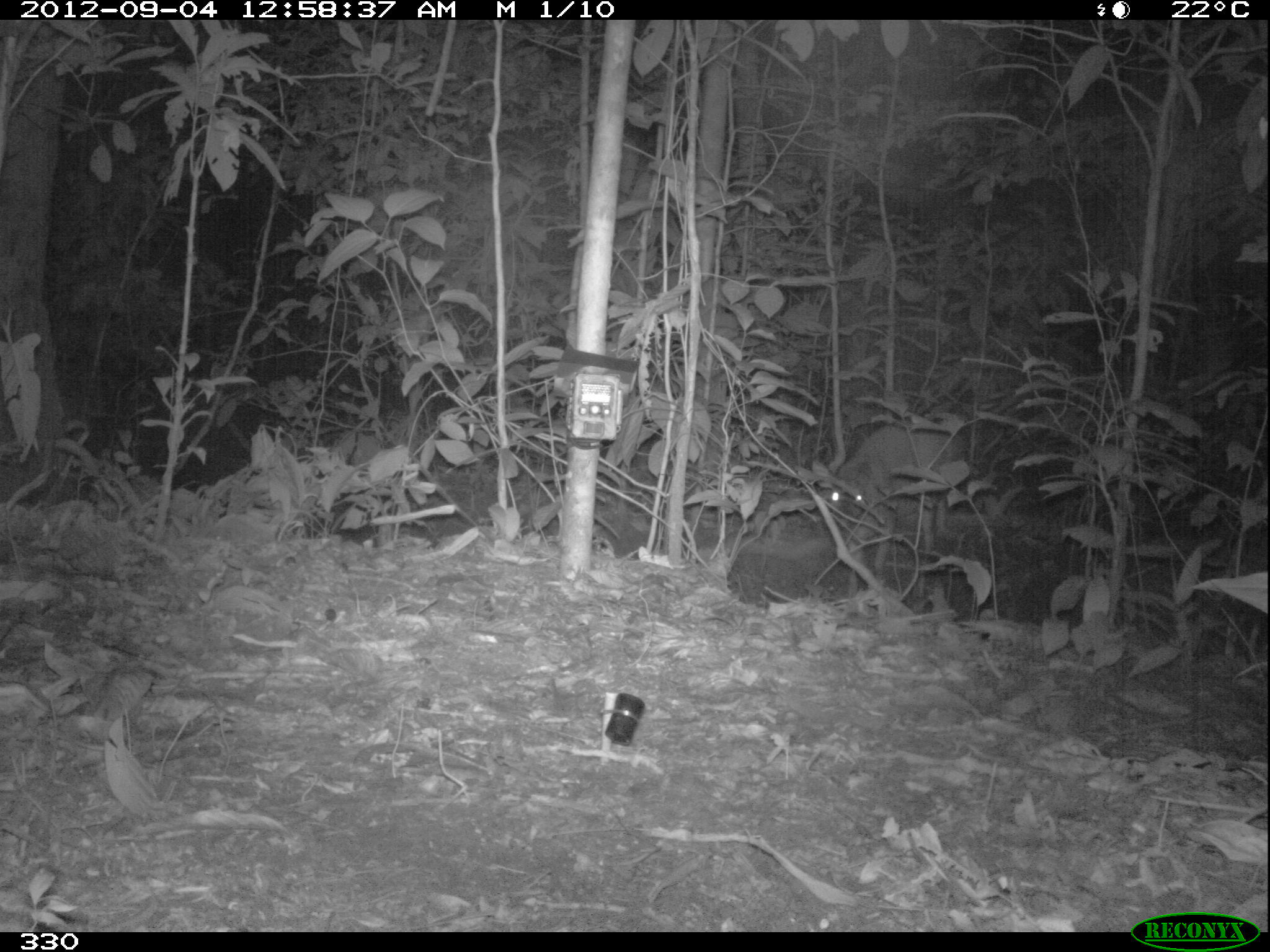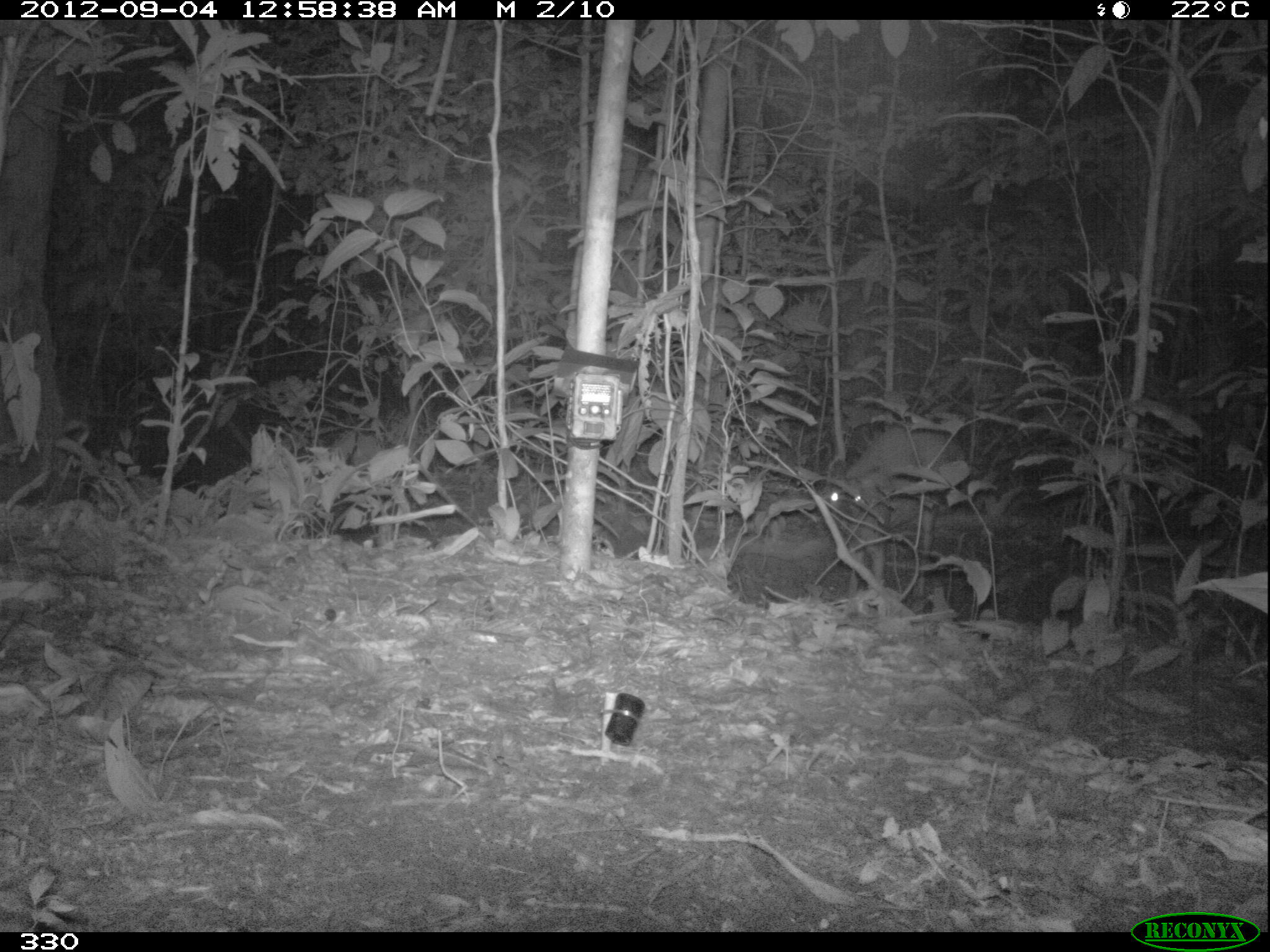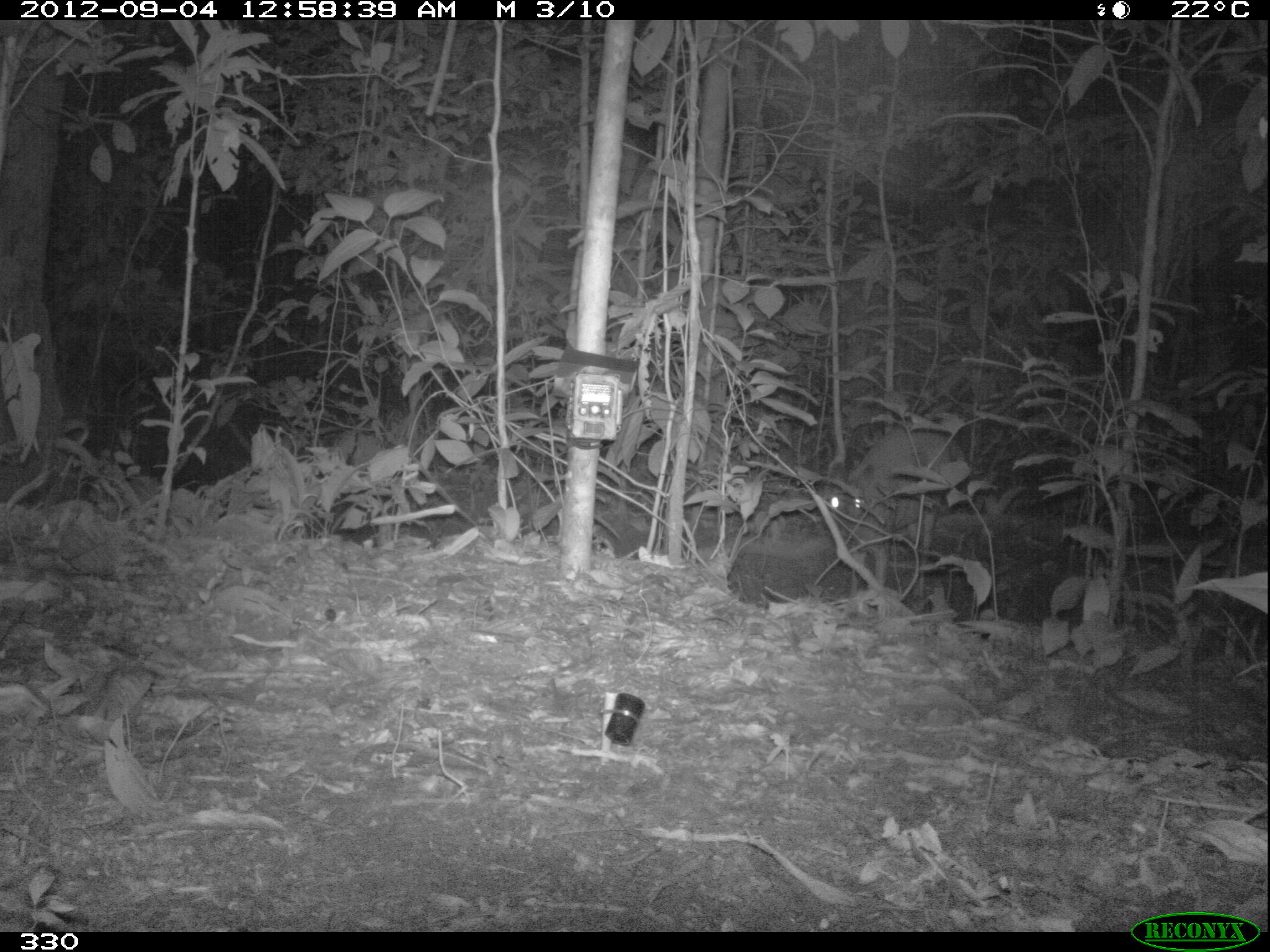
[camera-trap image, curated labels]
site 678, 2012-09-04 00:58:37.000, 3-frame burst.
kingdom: Animalia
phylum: Chordata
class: Mammalia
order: Artiodactyla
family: Cervidae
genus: Mazama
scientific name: Mazama americana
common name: red brocket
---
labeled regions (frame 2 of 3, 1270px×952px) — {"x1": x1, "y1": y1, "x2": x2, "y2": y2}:
mazama americana: {"x1": 830, "y1": 426, "x2": 964, "y2": 598}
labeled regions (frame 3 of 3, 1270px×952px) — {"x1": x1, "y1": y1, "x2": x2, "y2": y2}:
mazama americana: {"x1": 828, "y1": 428, "x2": 965, "y2": 595}